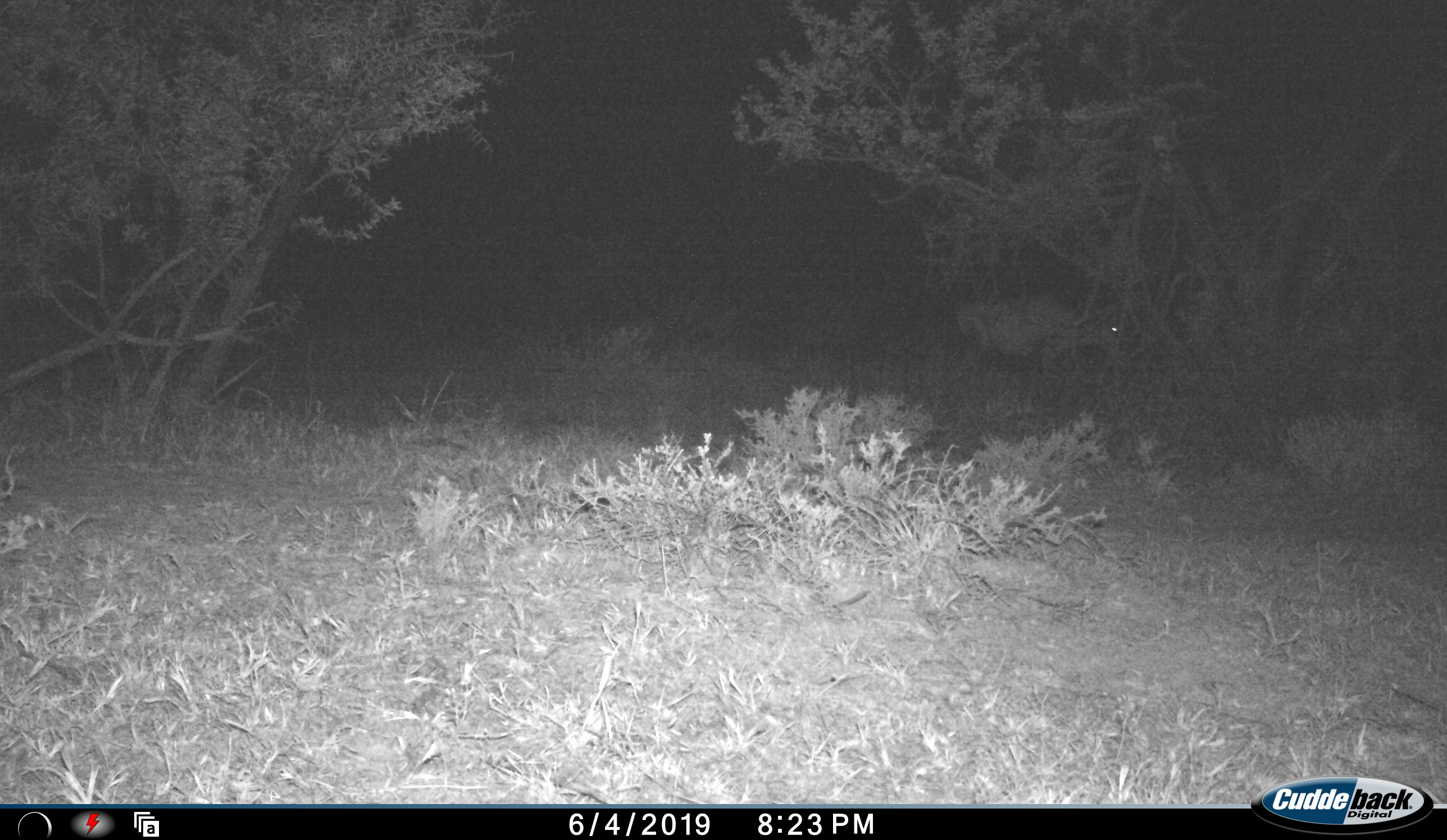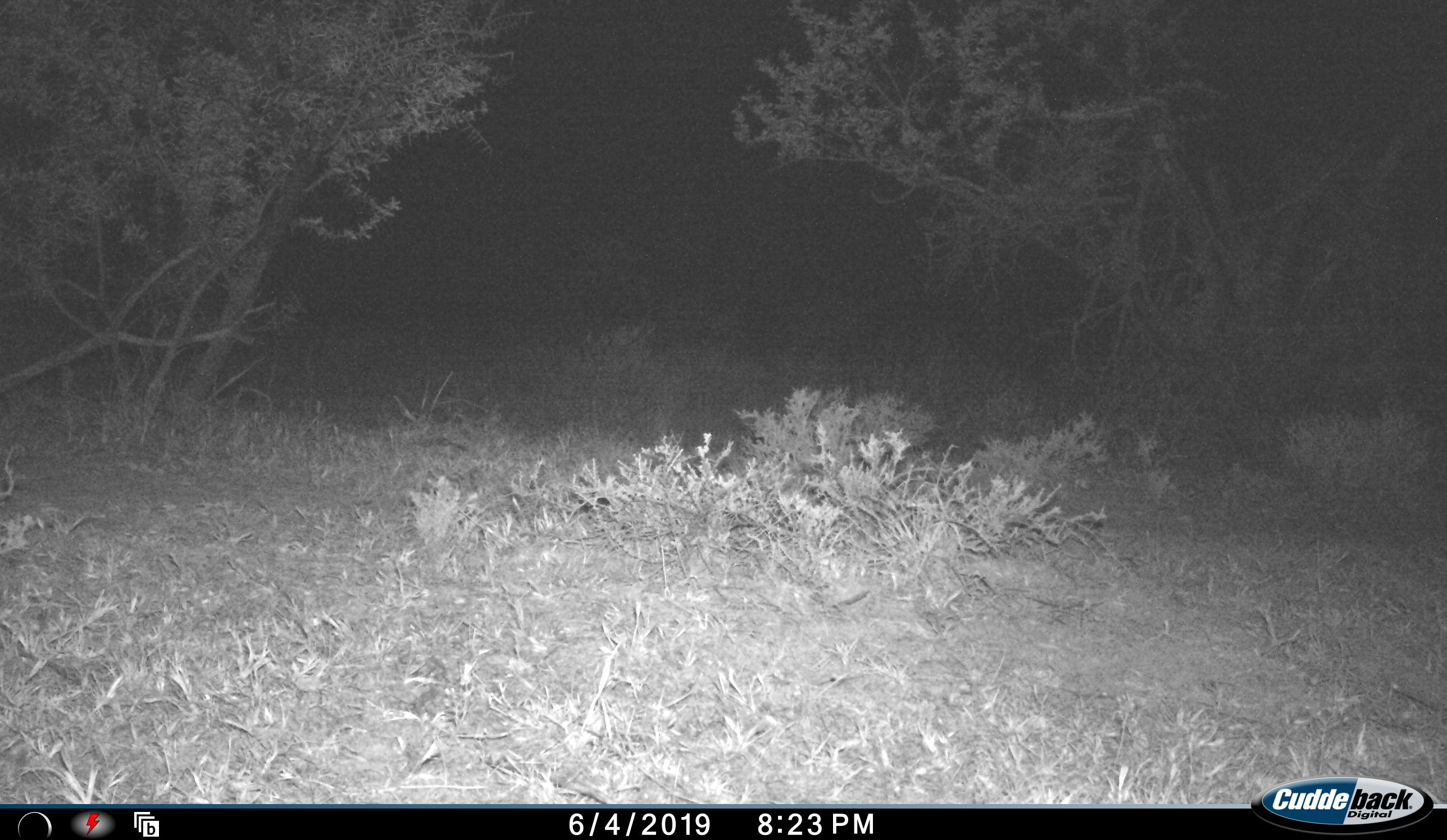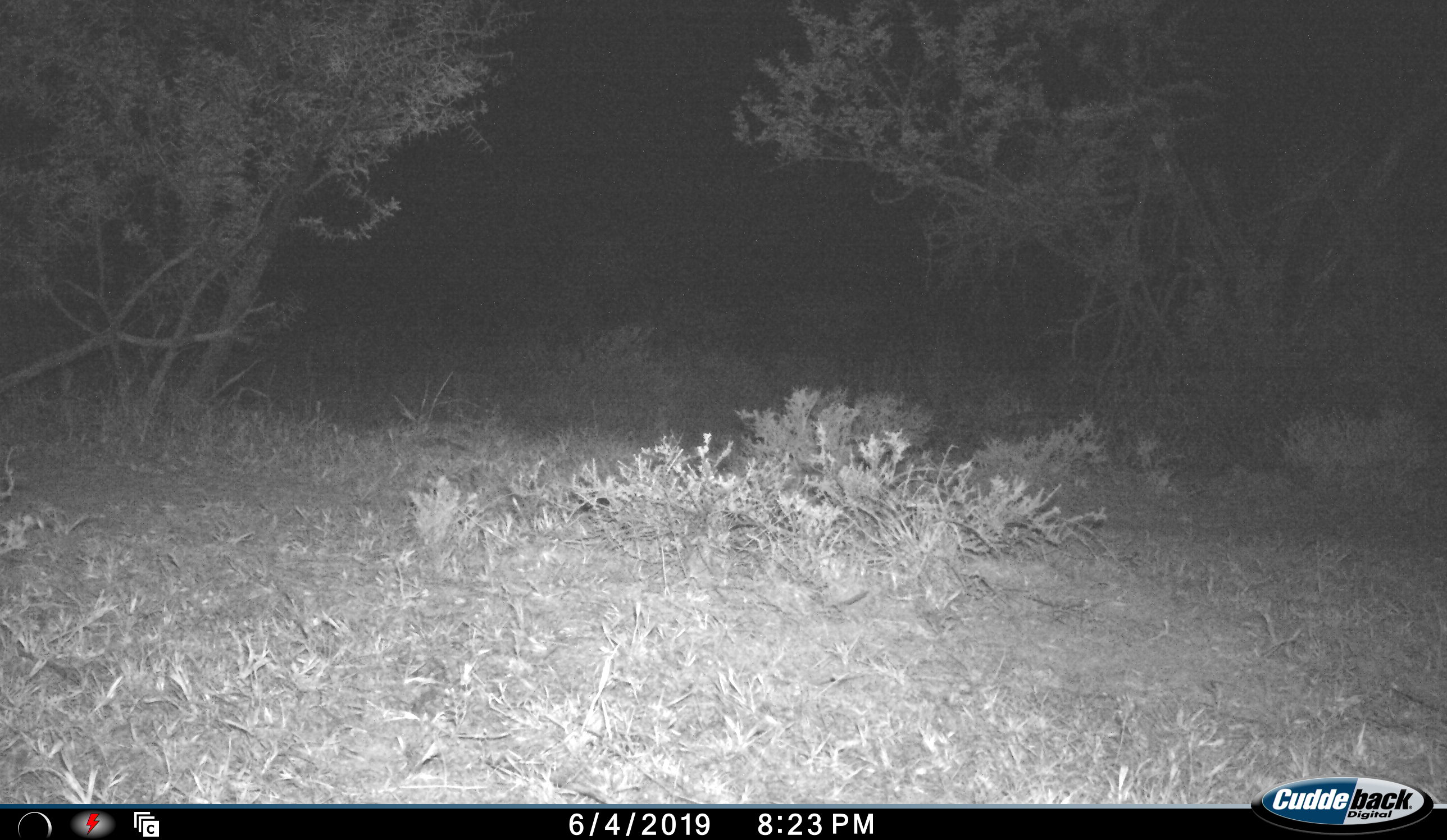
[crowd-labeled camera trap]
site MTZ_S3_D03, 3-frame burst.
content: unidentified animal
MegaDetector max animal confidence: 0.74